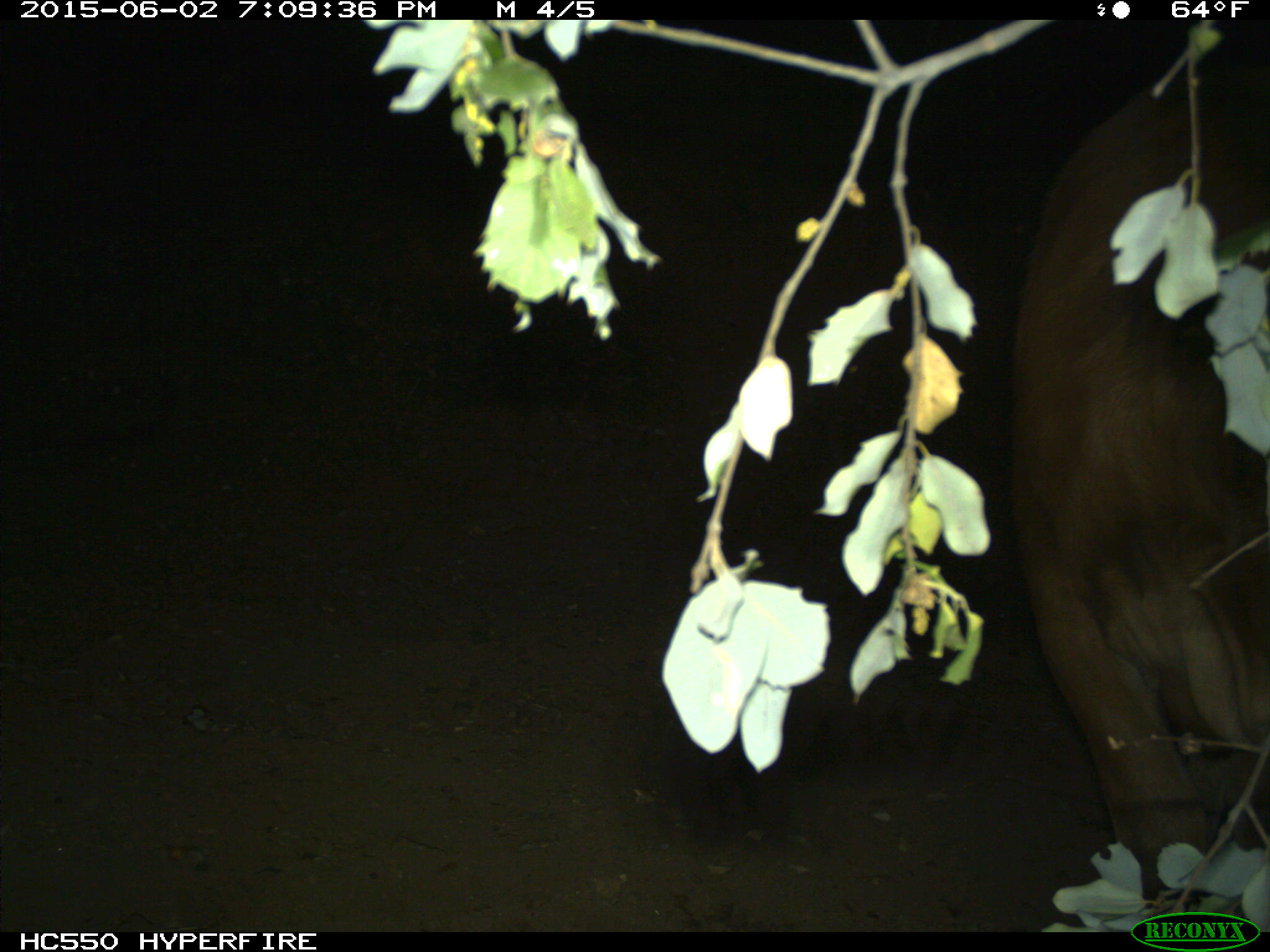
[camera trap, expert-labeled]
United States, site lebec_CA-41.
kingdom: Animalia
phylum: Chordata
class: Mammalia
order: Artiodactyla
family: Bovidae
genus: Bos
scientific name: Bos taurus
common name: domestic cow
Bos taurus (domestic cow).